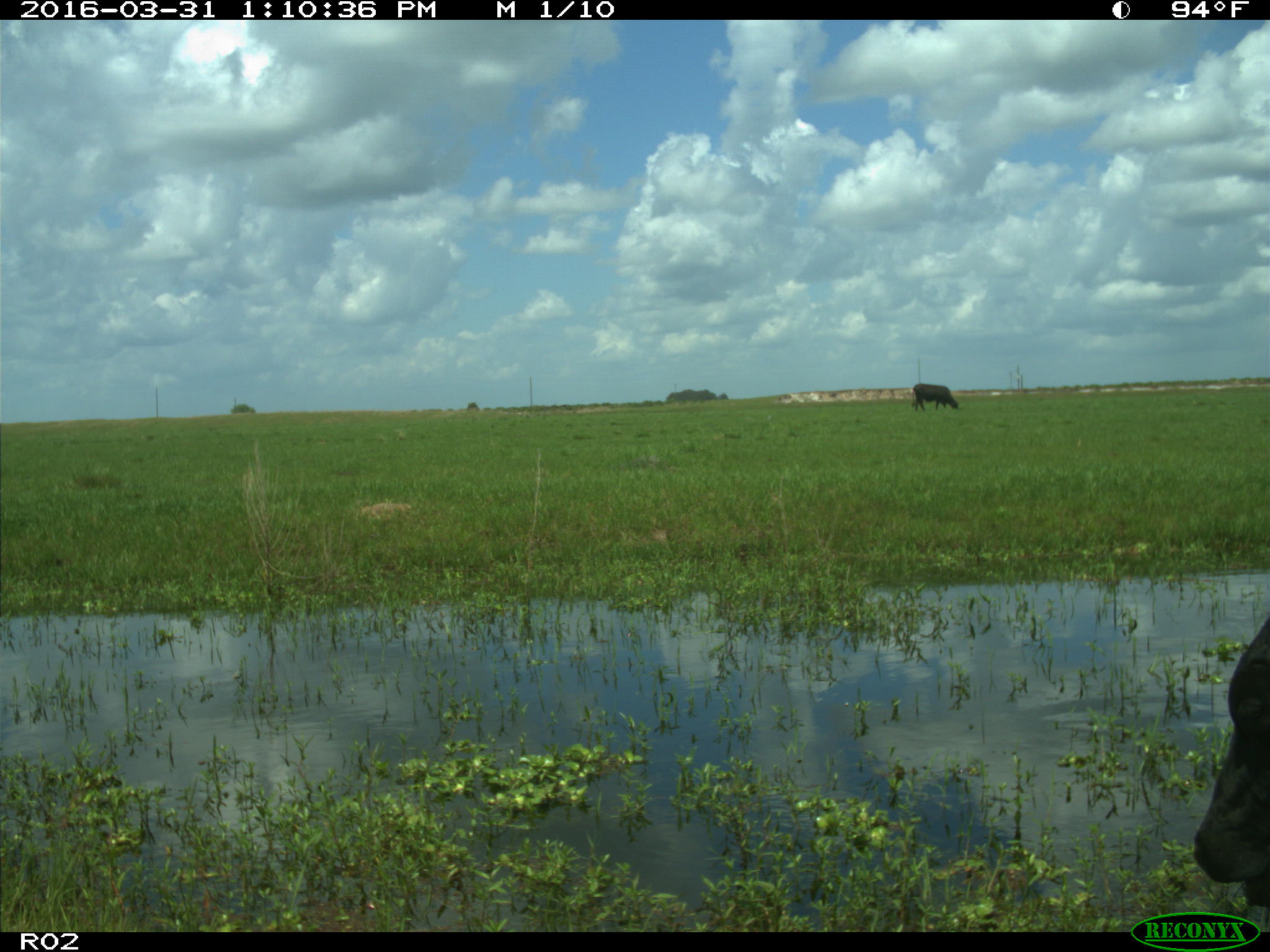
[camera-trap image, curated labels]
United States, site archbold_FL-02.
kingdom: Animalia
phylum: Chordata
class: Mammalia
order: Artiodactyla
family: Bovidae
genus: Bos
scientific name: Bos taurus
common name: domestic cow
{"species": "Bos taurus (domestic cow)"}